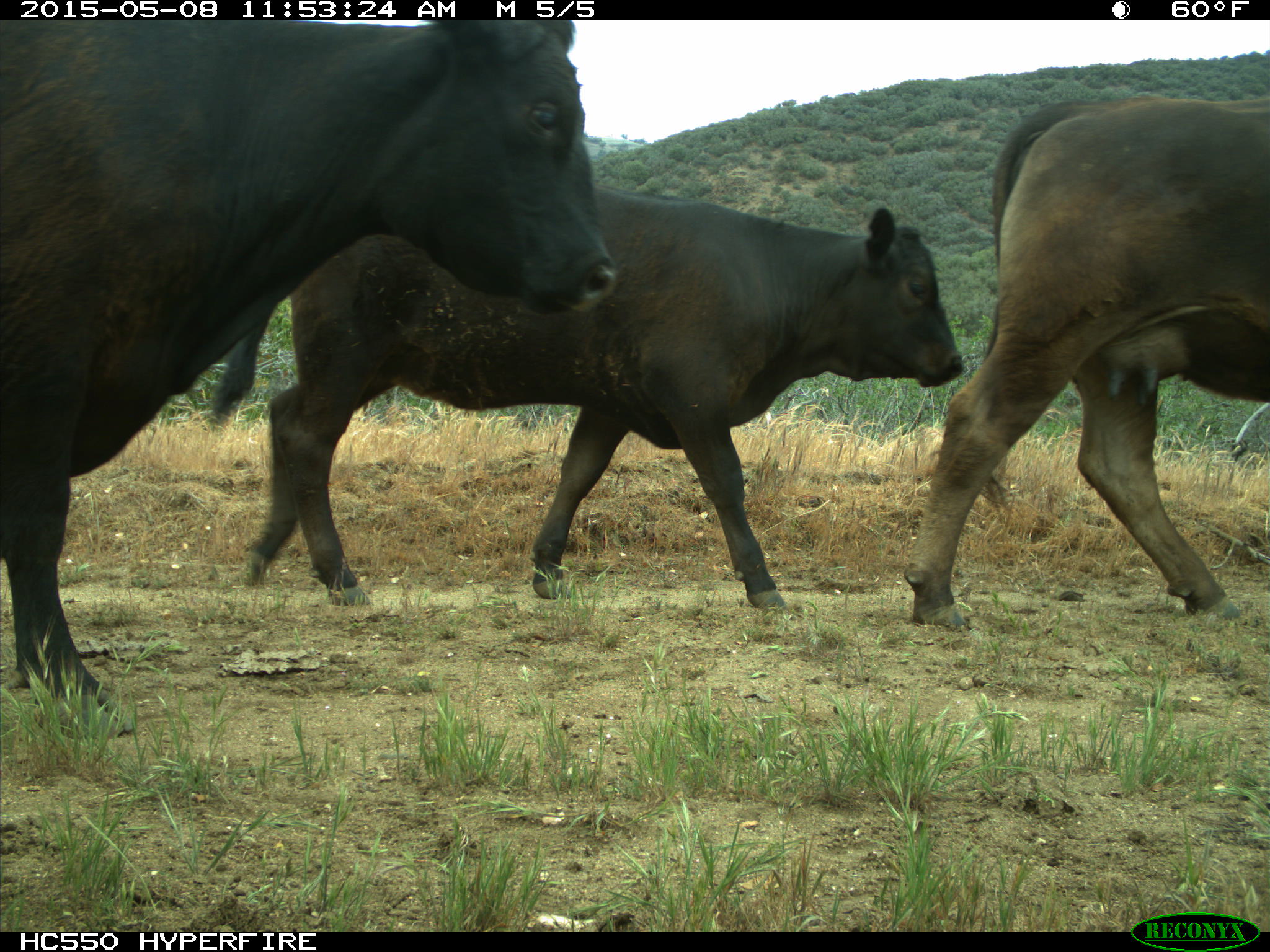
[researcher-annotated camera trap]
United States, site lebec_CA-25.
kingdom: Animalia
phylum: Chordata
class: Mammalia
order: Artiodactyla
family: Bovidae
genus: Bos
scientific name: Bos taurus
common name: domestic cow